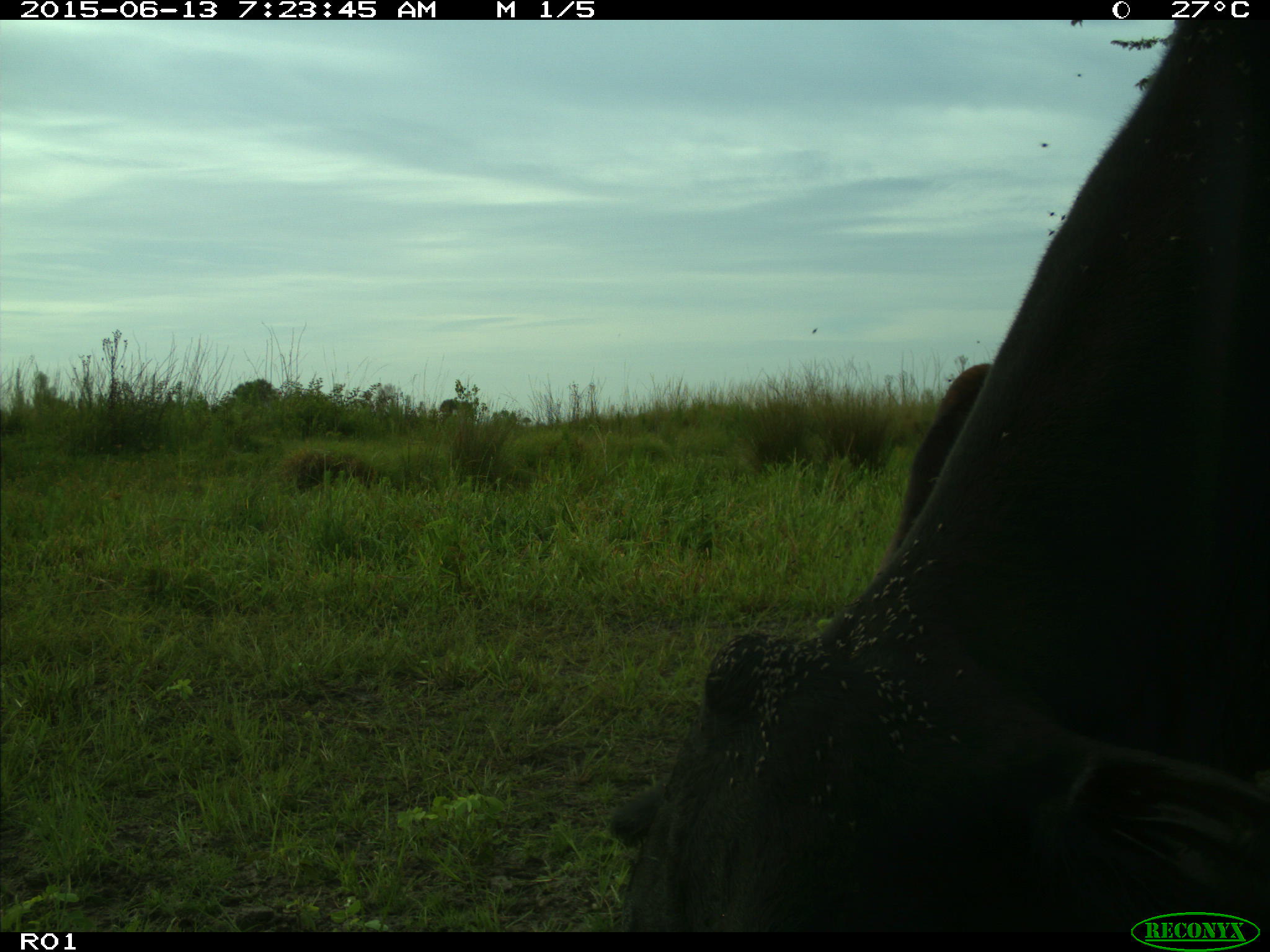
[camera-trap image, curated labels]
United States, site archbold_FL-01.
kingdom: Animalia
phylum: Chordata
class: Mammalia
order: Artiodactyla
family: Bovidae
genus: Bos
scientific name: Bos taurus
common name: domestic cow